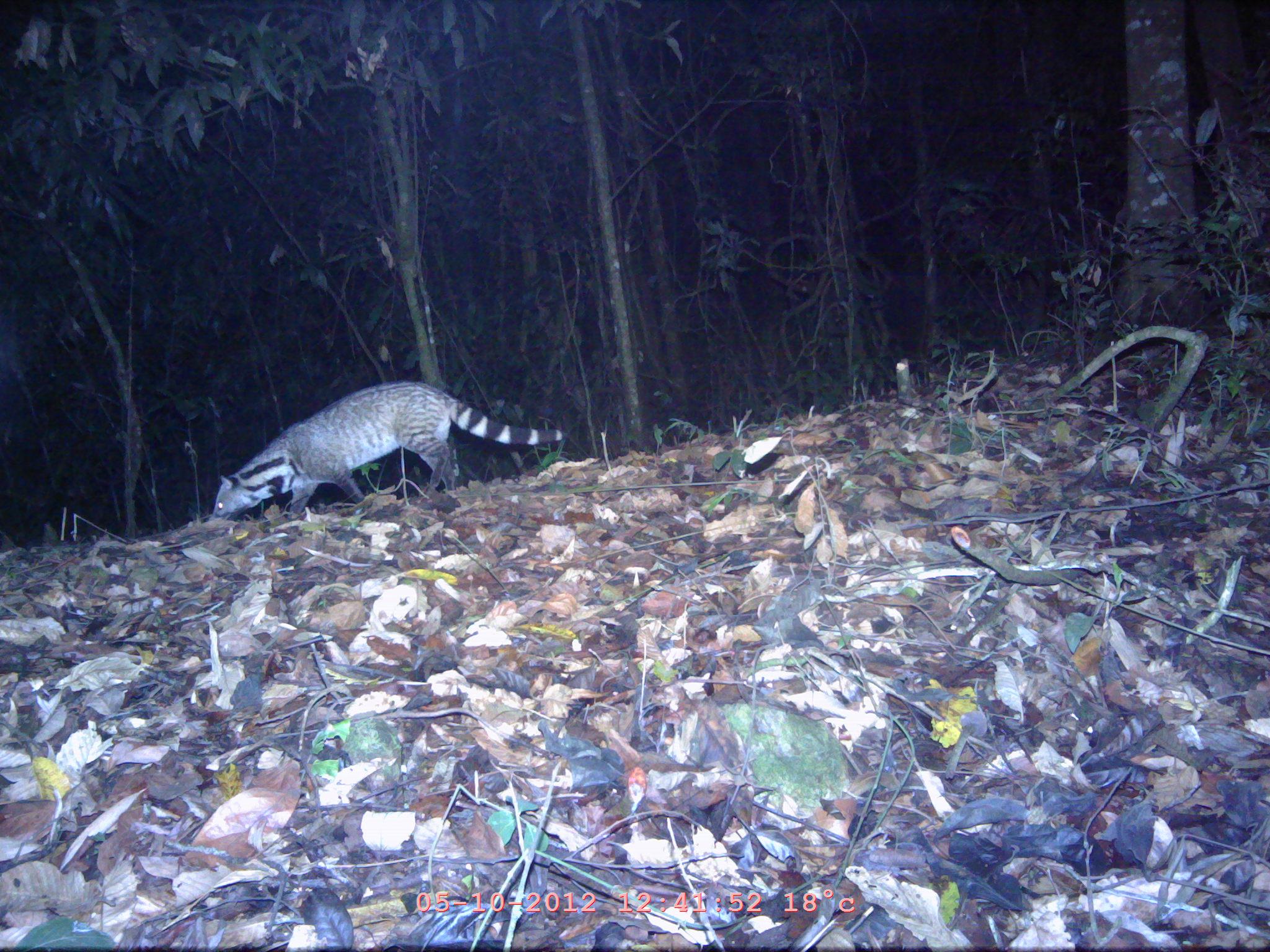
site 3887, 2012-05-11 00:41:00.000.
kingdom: Animalia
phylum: Chordata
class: Mammalia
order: Carnivora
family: Viverridae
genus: Viverra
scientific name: Viverra zibetha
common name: large indian civet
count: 1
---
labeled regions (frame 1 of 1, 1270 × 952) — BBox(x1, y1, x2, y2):
viverra zibetha: BBox(209, 380, 568, 526)